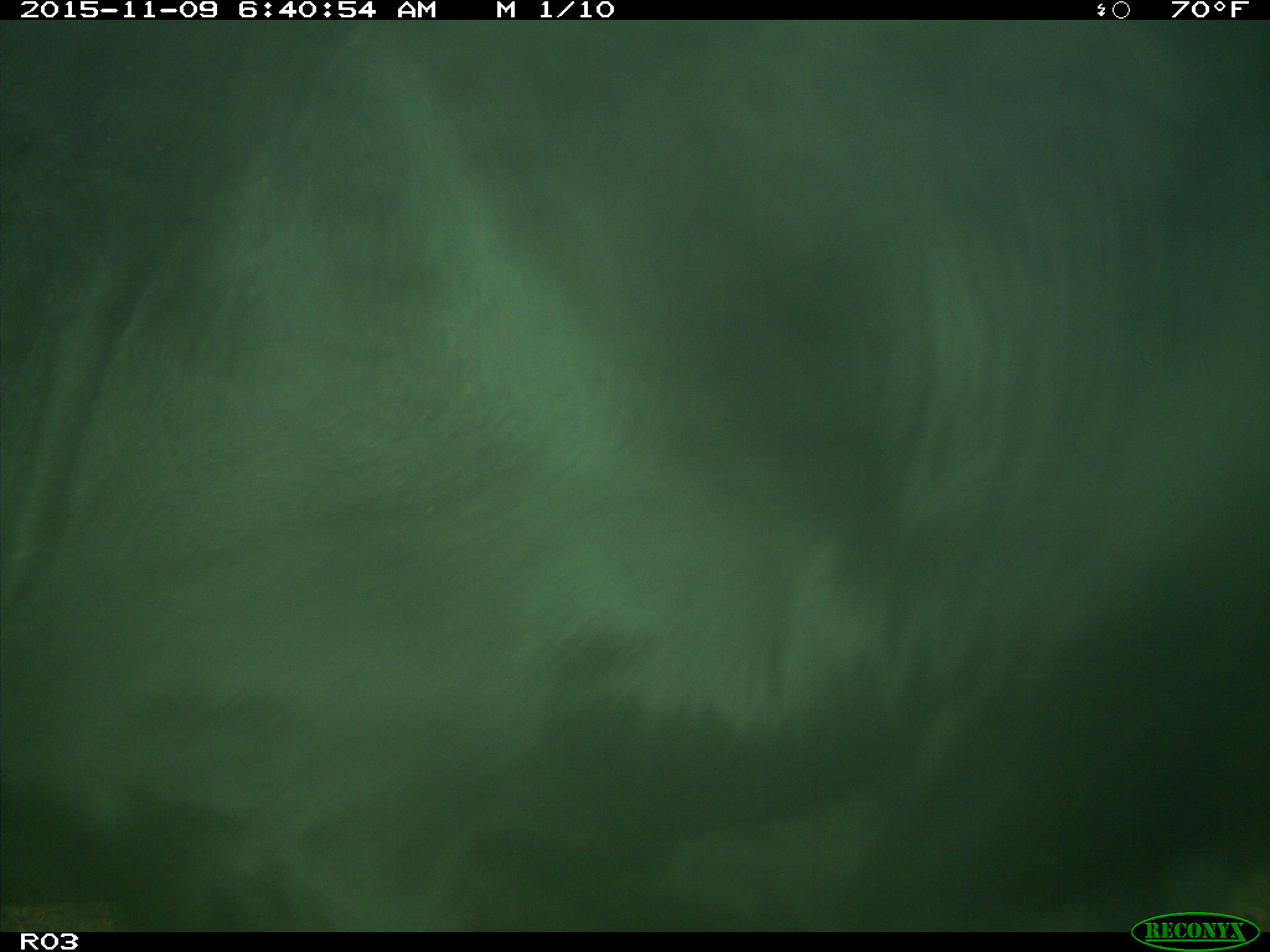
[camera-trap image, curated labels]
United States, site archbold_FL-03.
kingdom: Animalia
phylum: Chordata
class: Mammalia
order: Artiodactyla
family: Bovidae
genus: Bos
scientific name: Bos taurus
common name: domestic cow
Bos taurus (domestic cow).